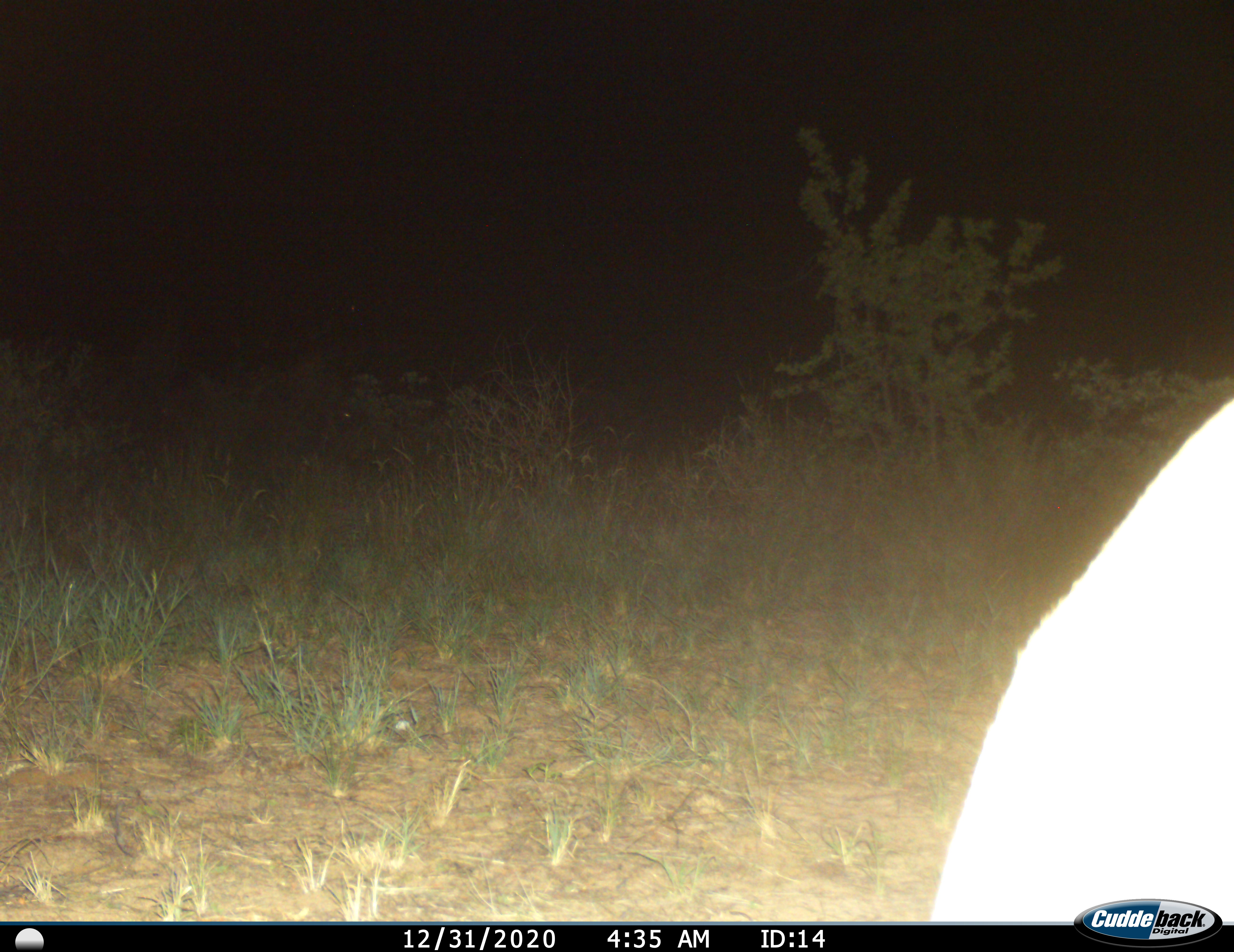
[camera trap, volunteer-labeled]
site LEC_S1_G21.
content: unidentified animal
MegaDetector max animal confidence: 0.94